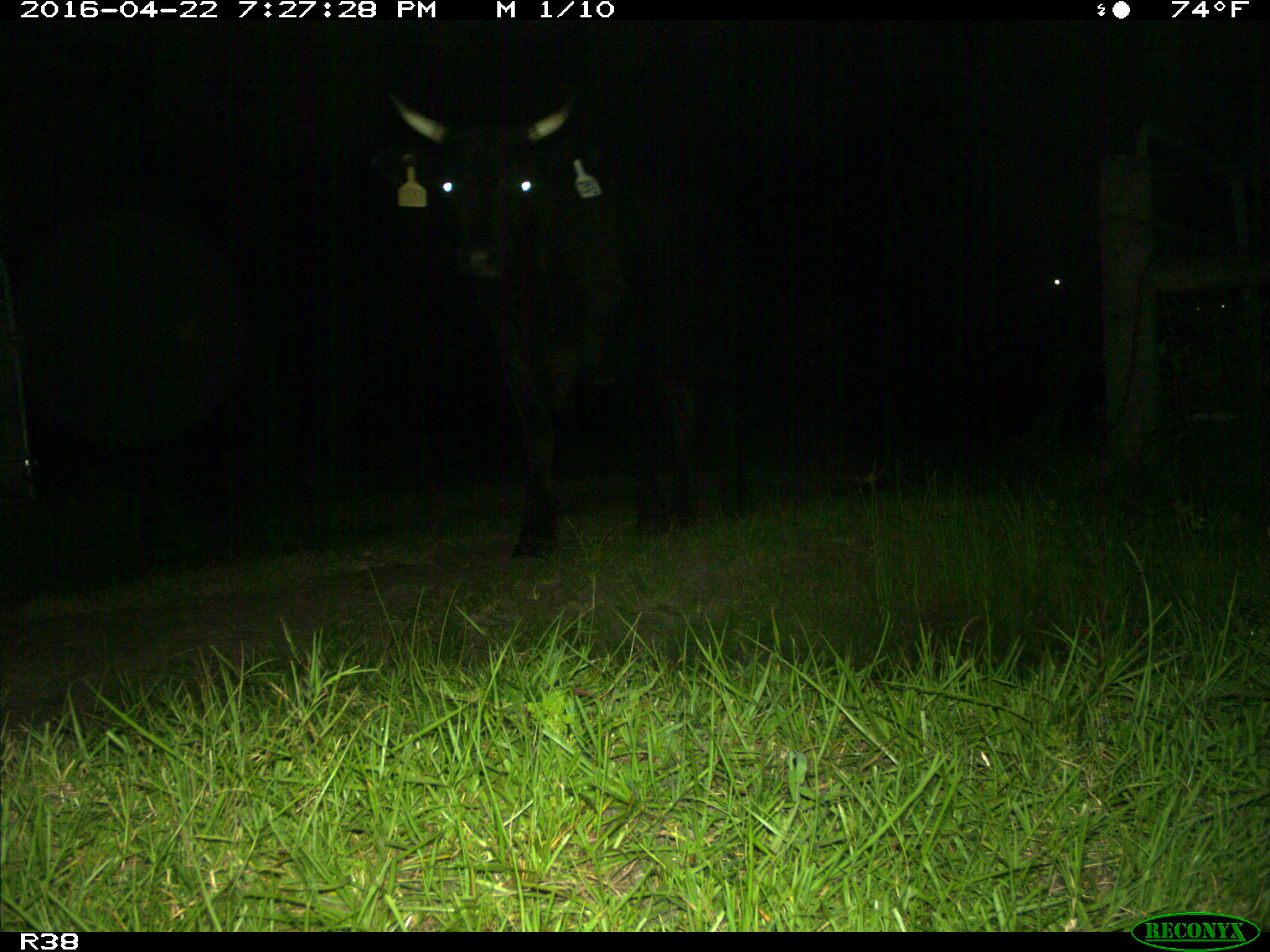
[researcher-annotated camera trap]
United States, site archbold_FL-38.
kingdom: Animalia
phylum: Chordata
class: Mammalia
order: Artiodactyla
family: Bovidae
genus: Bos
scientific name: Bos taurus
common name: domestic cow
Bos taurus (domestic cow).